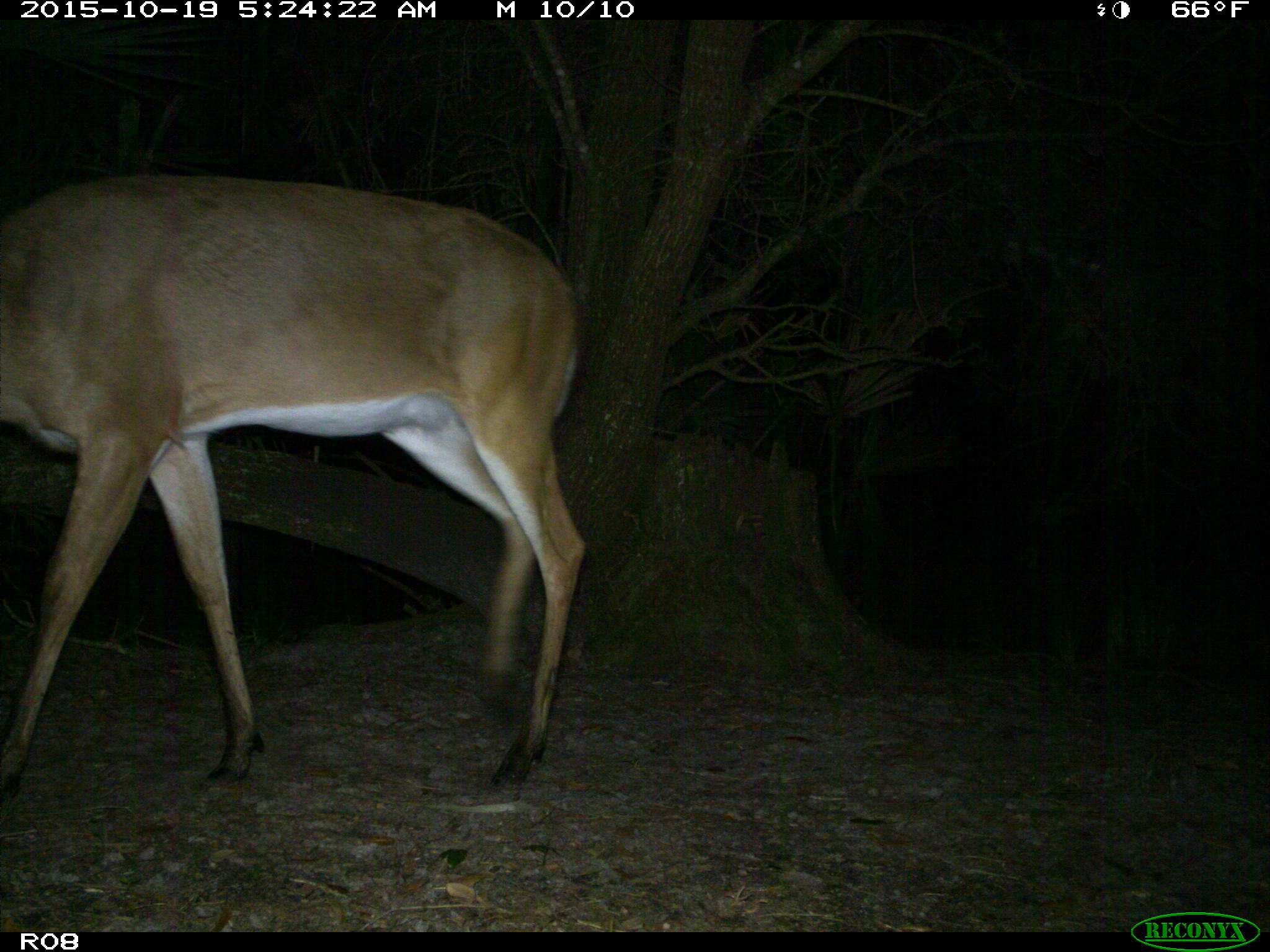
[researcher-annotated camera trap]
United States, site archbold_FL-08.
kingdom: Animalia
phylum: Chordata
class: Mammalia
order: Artiodactyla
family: Cervidae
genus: Odocoileus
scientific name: Odocoileus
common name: deer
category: unidentified deer